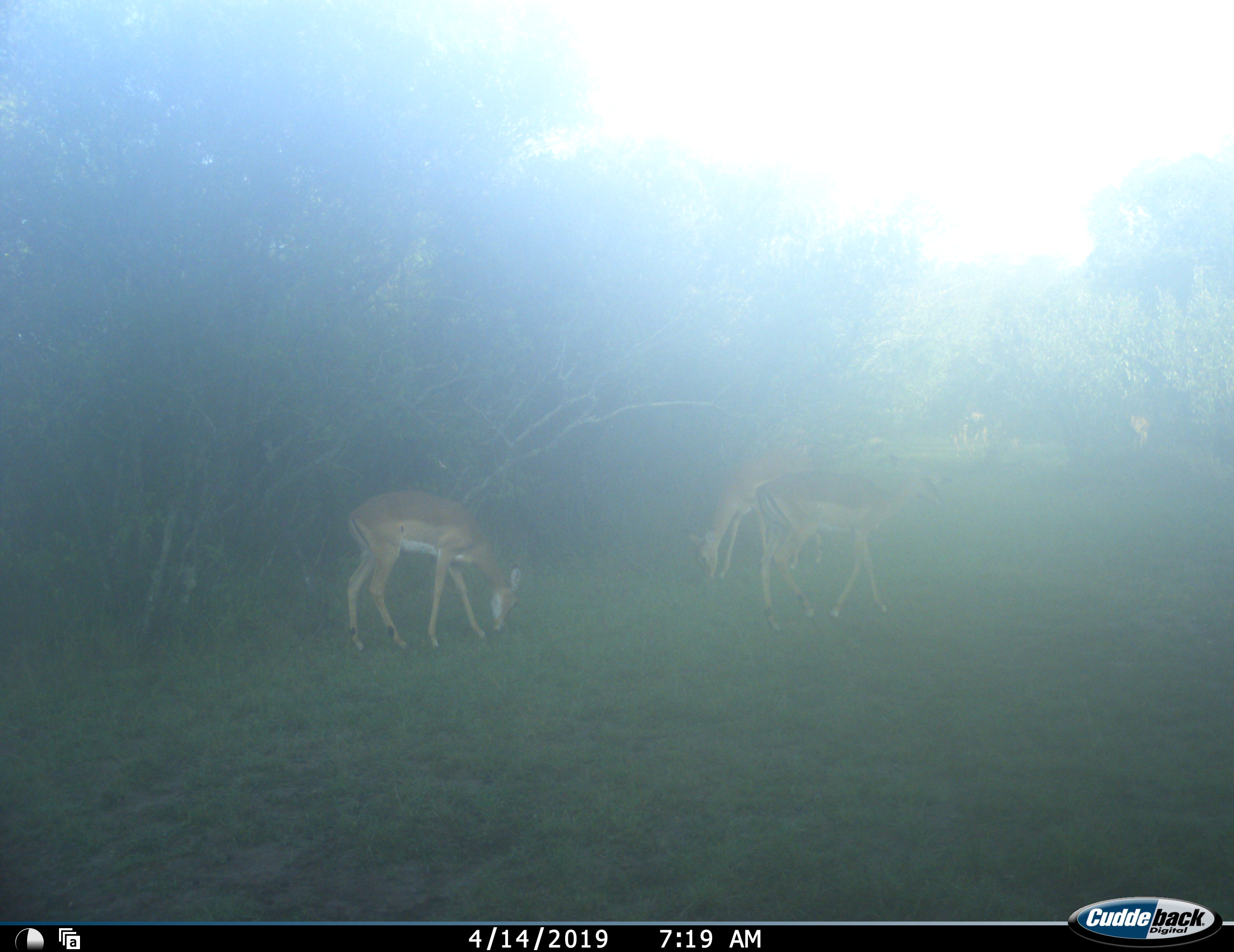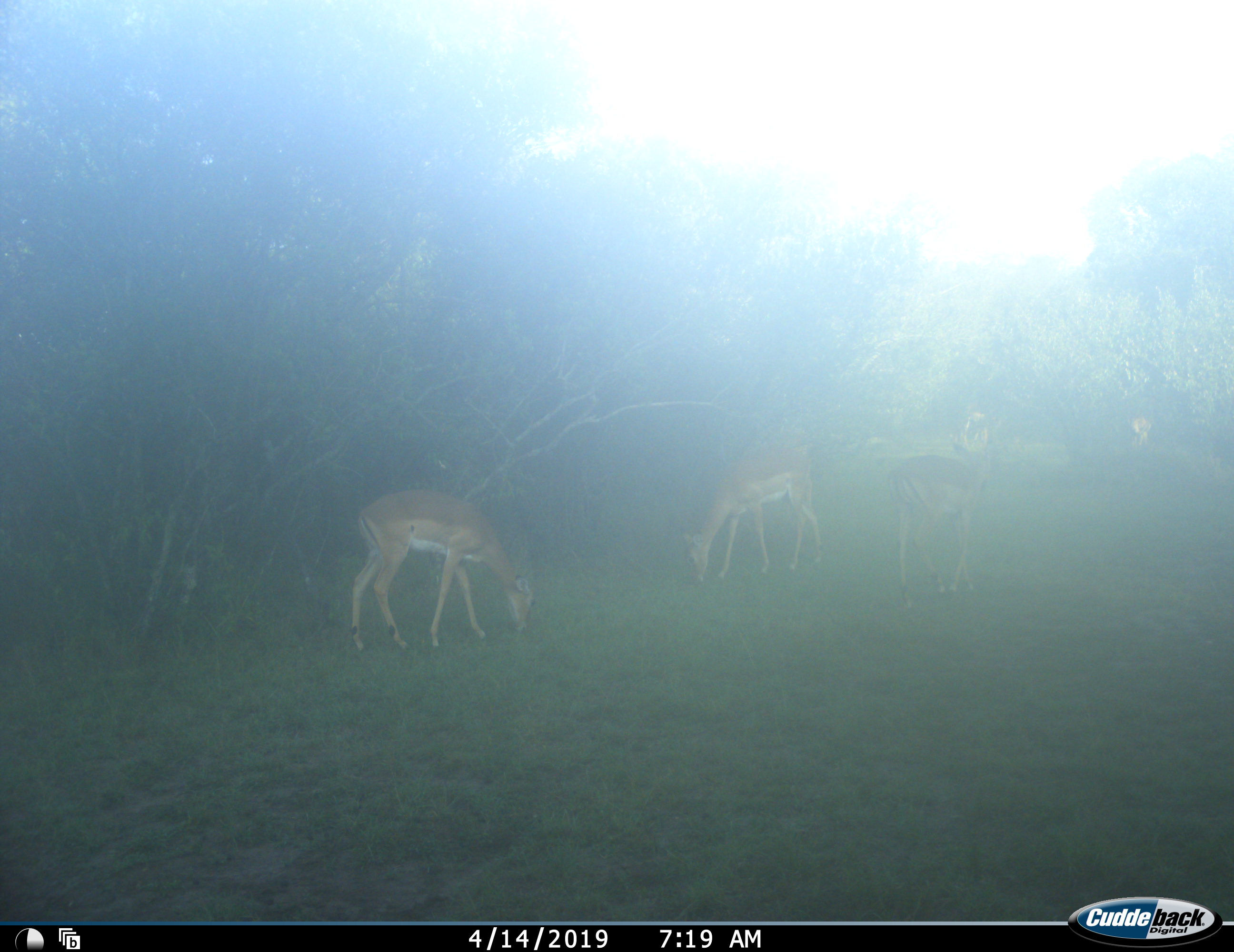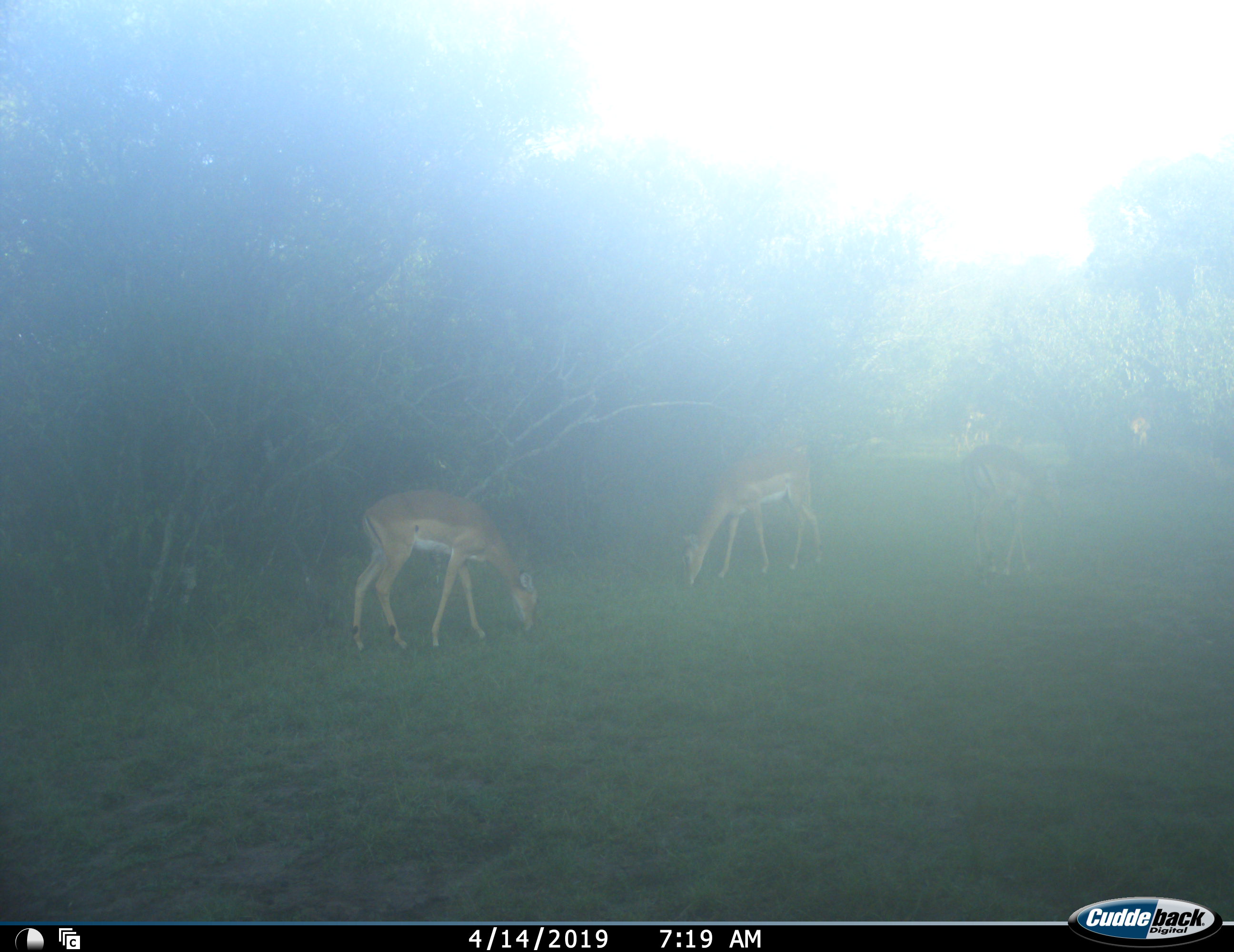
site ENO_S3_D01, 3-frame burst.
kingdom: Animalia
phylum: Chordata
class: Mammalia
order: Artiodactyla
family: Bovidae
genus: Aepyceros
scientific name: Aepyceros melampus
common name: impala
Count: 3.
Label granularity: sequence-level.